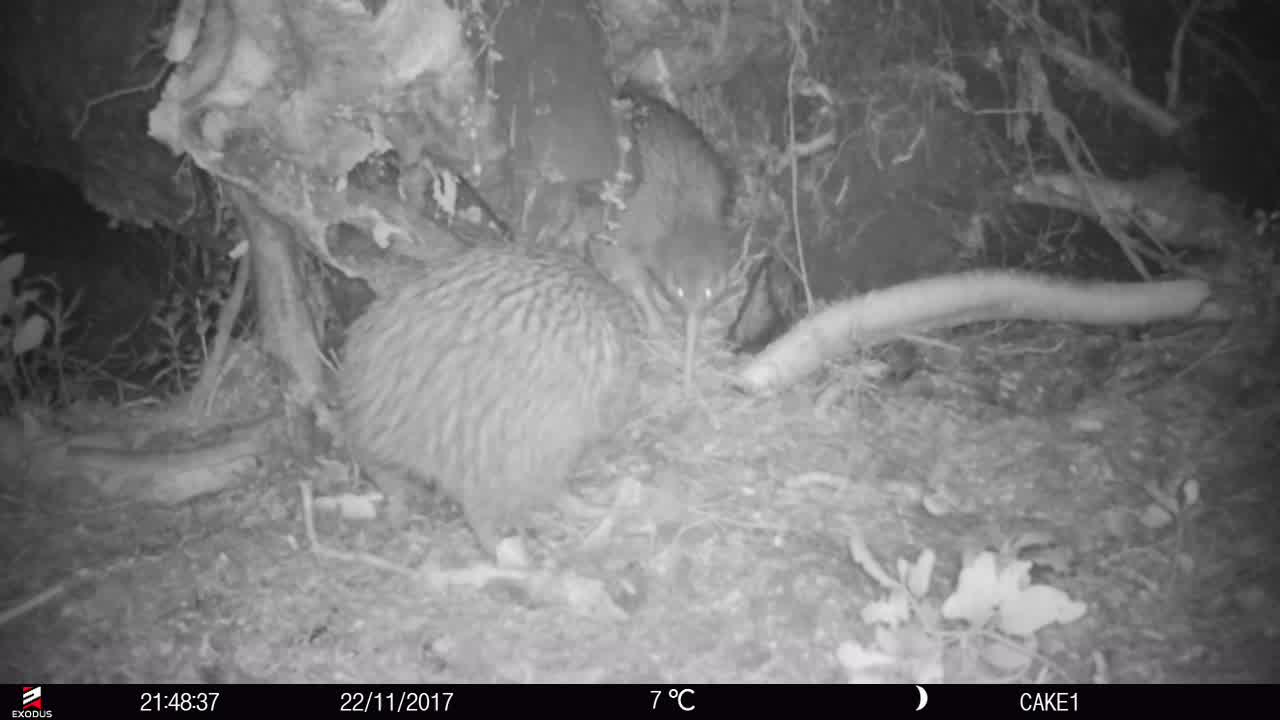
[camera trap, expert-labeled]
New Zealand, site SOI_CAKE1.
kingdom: Animalia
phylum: Chordata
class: Aves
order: Apterygiformes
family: Apterygidae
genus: Apteryx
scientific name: Apteryx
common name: kiwi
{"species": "kiwi (Apteryx)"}